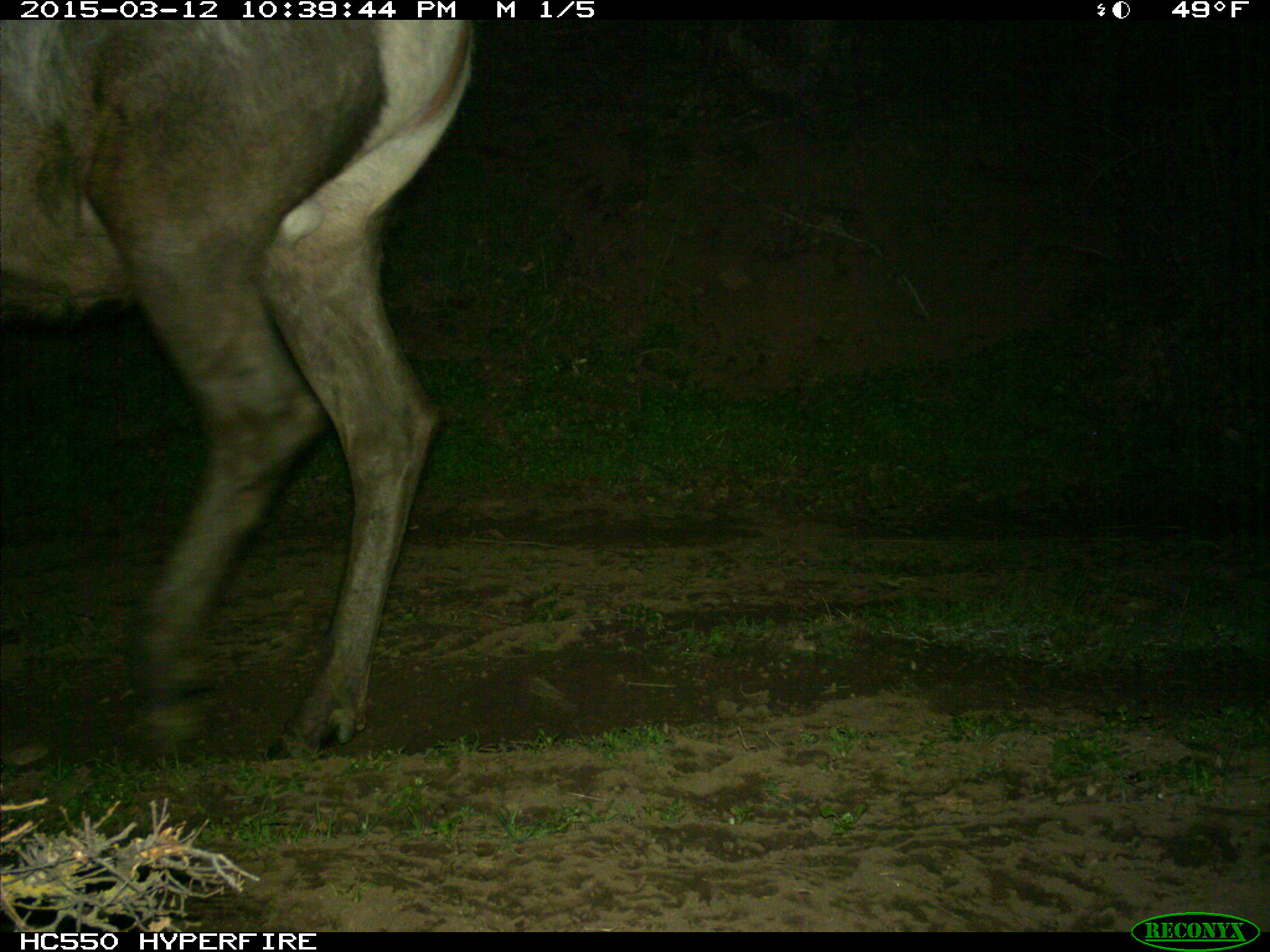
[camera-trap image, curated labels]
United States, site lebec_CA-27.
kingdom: Animalia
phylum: Chordata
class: Mammalia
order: Artiodactyla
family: Cervidae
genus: Cervus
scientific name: Cervus canadensis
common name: elk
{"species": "Cervus canadensis (elk)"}